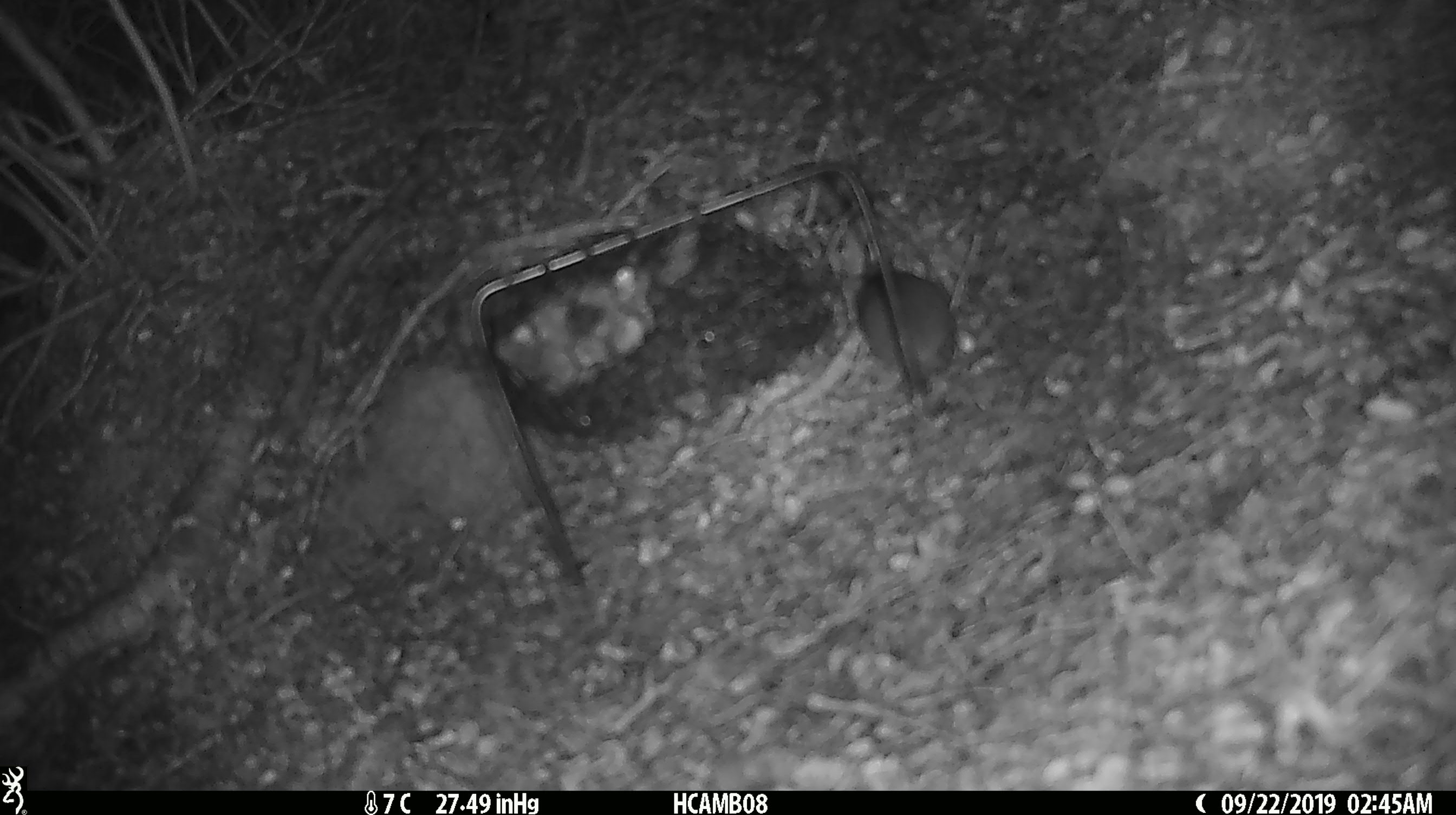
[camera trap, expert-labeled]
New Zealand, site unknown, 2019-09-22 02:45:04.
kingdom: Animalia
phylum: Chordata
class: Mammalia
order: Rodentia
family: Muridae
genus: Mus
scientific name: Mus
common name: mouse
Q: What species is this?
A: Mouse (Mus).